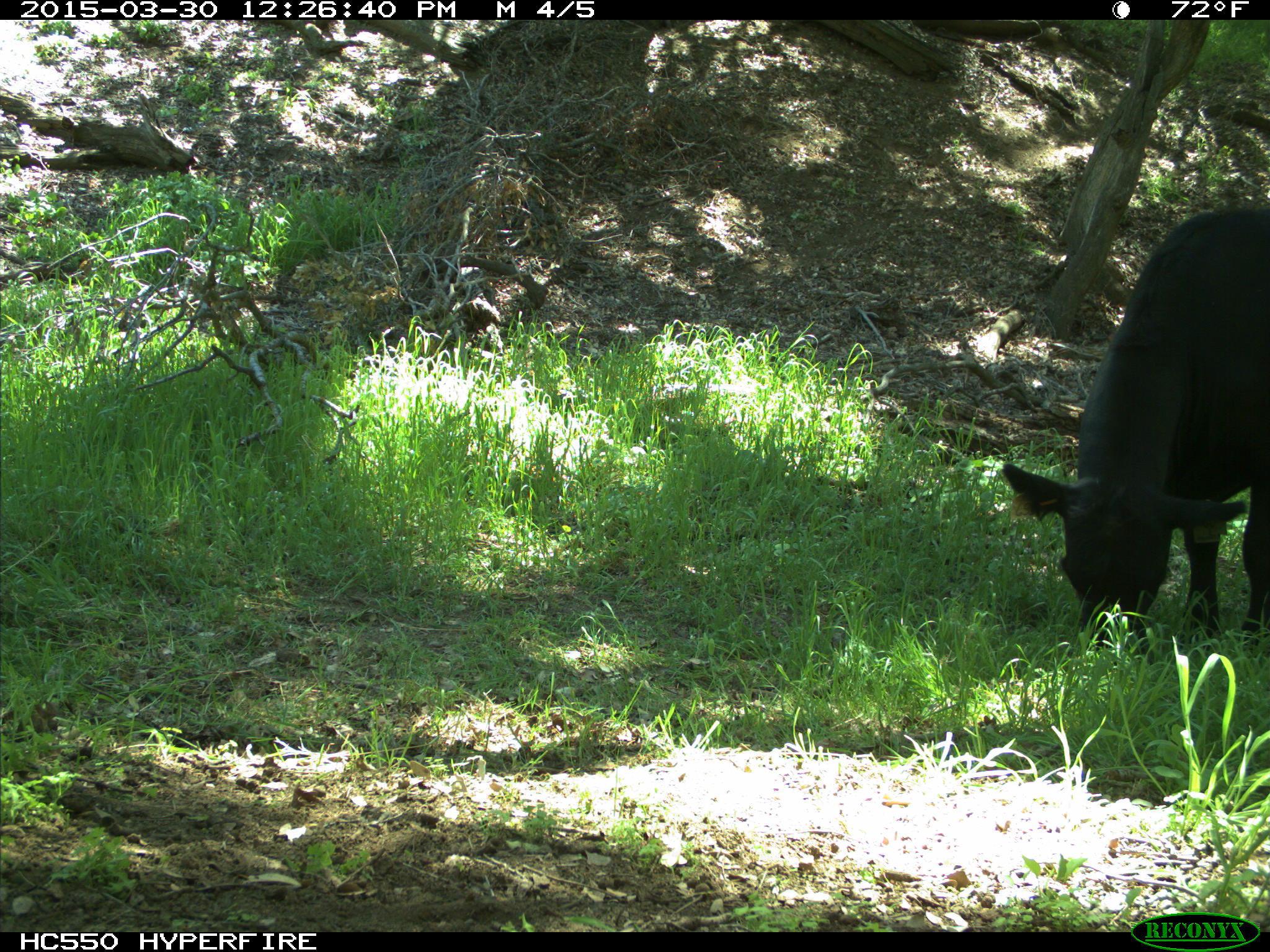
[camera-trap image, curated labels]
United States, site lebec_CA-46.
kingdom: Animalia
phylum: Chordata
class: Mammalia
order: Artiodactyla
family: Bovidae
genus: Bos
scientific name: Bos taurus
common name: domestic cow